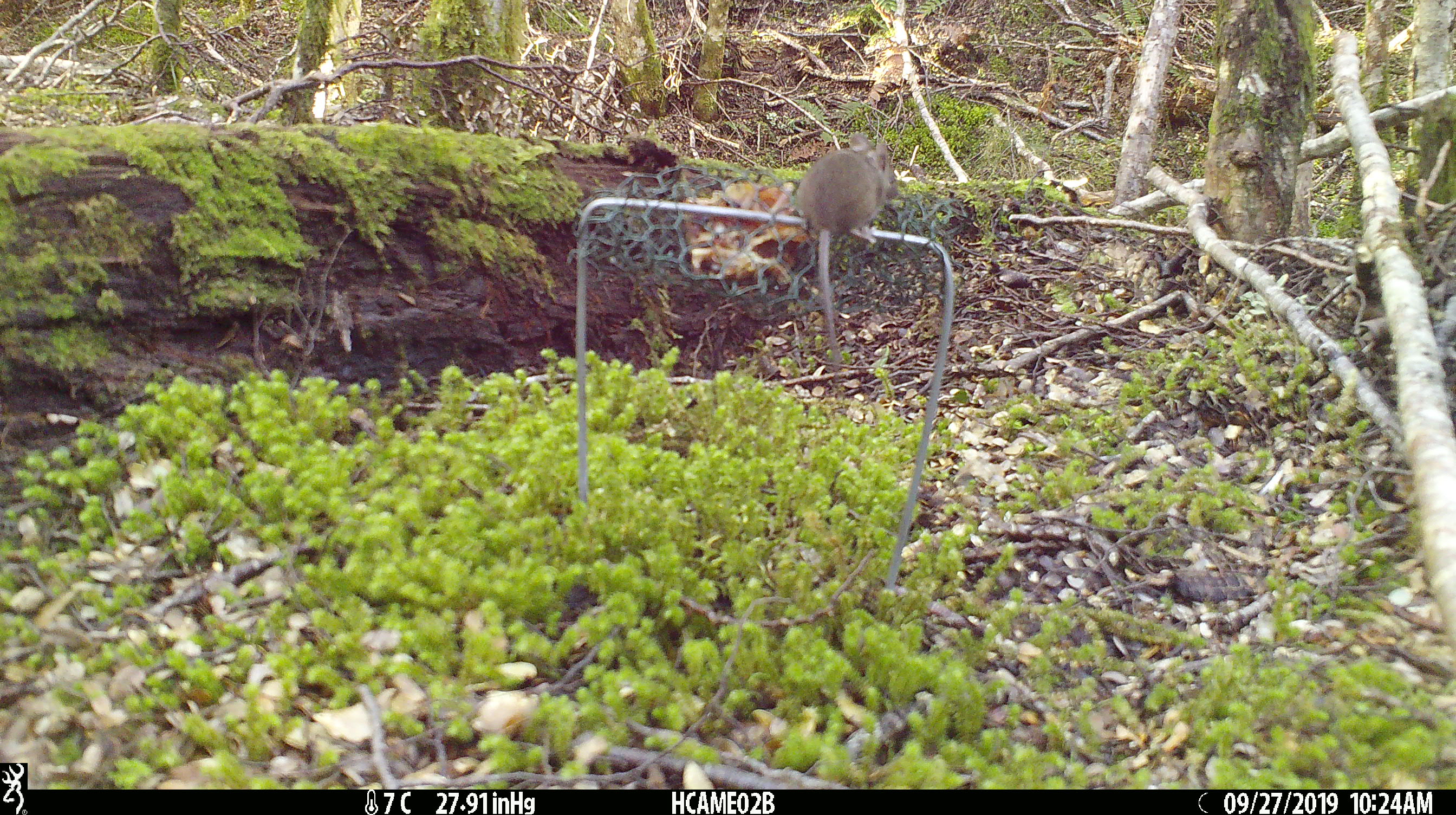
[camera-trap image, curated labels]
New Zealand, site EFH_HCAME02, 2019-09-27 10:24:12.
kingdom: Animalia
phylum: Chordata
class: Mammalia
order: Rodentia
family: Muridae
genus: Mus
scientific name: Mus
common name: mouse